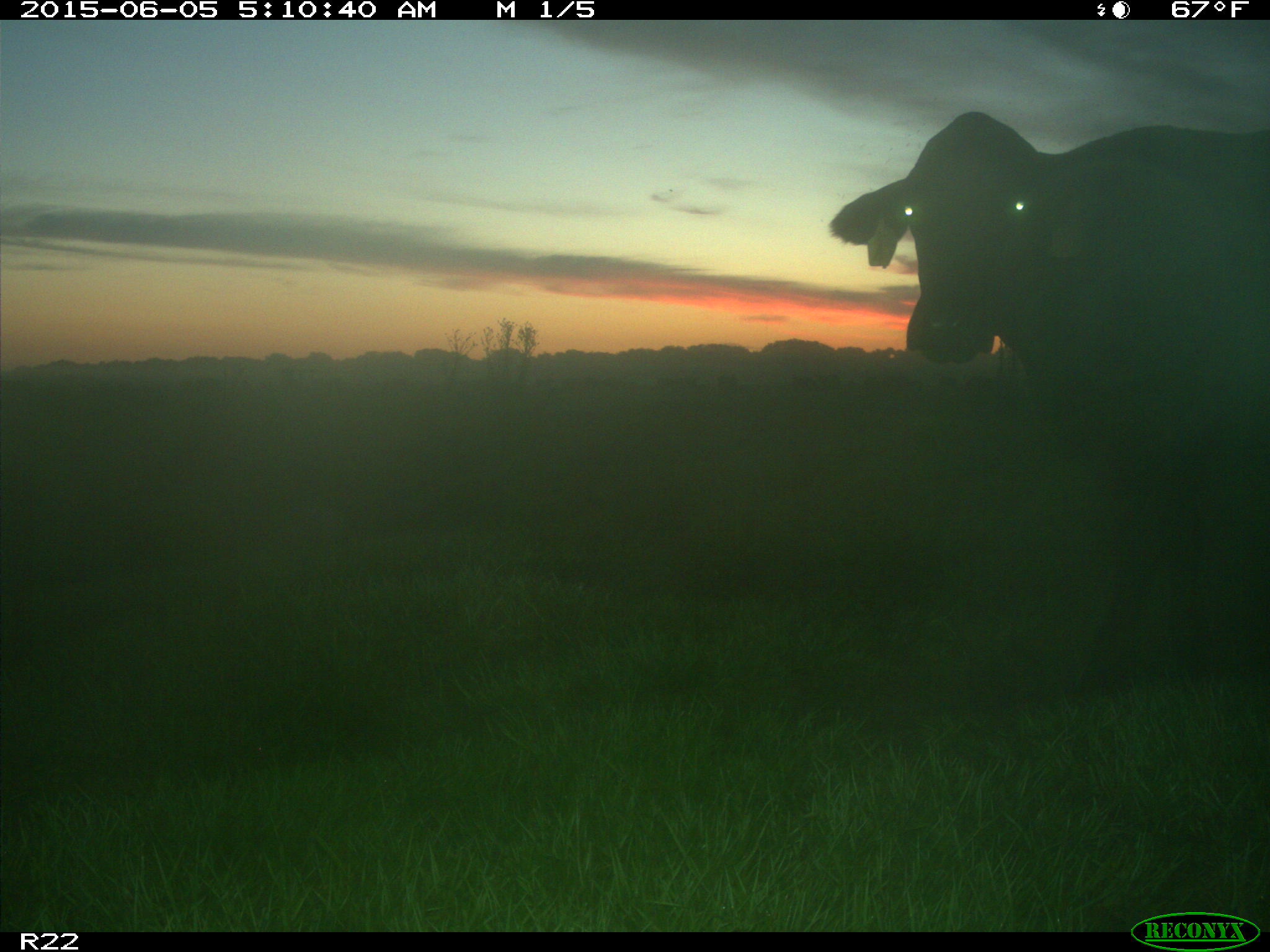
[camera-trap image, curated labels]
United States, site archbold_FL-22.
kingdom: Animalia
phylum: Chordata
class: Mammalia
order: Artiodactyla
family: Bovidae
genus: Bos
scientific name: Bos taurus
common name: domestic cow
Bos taurus (domestic cow).